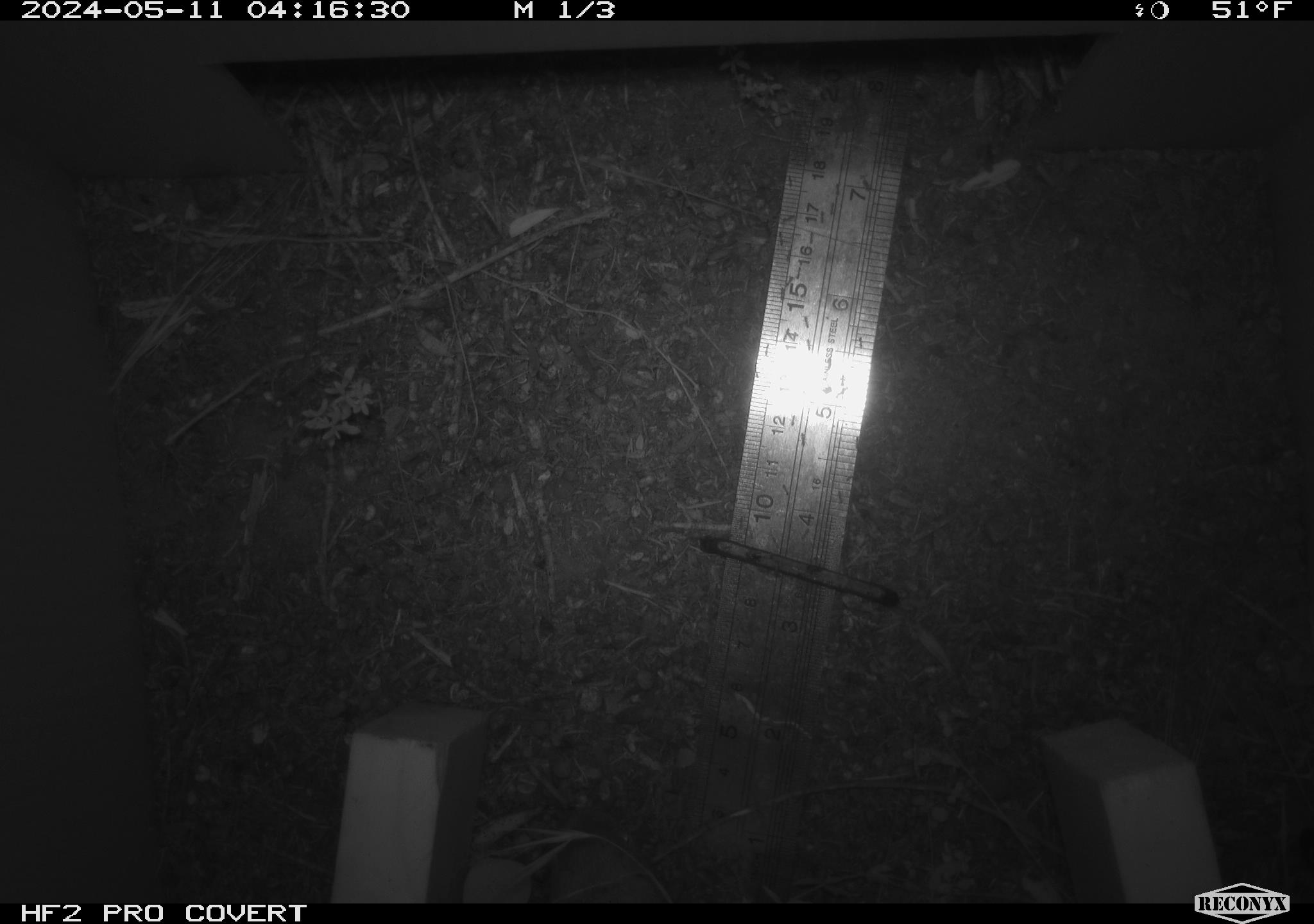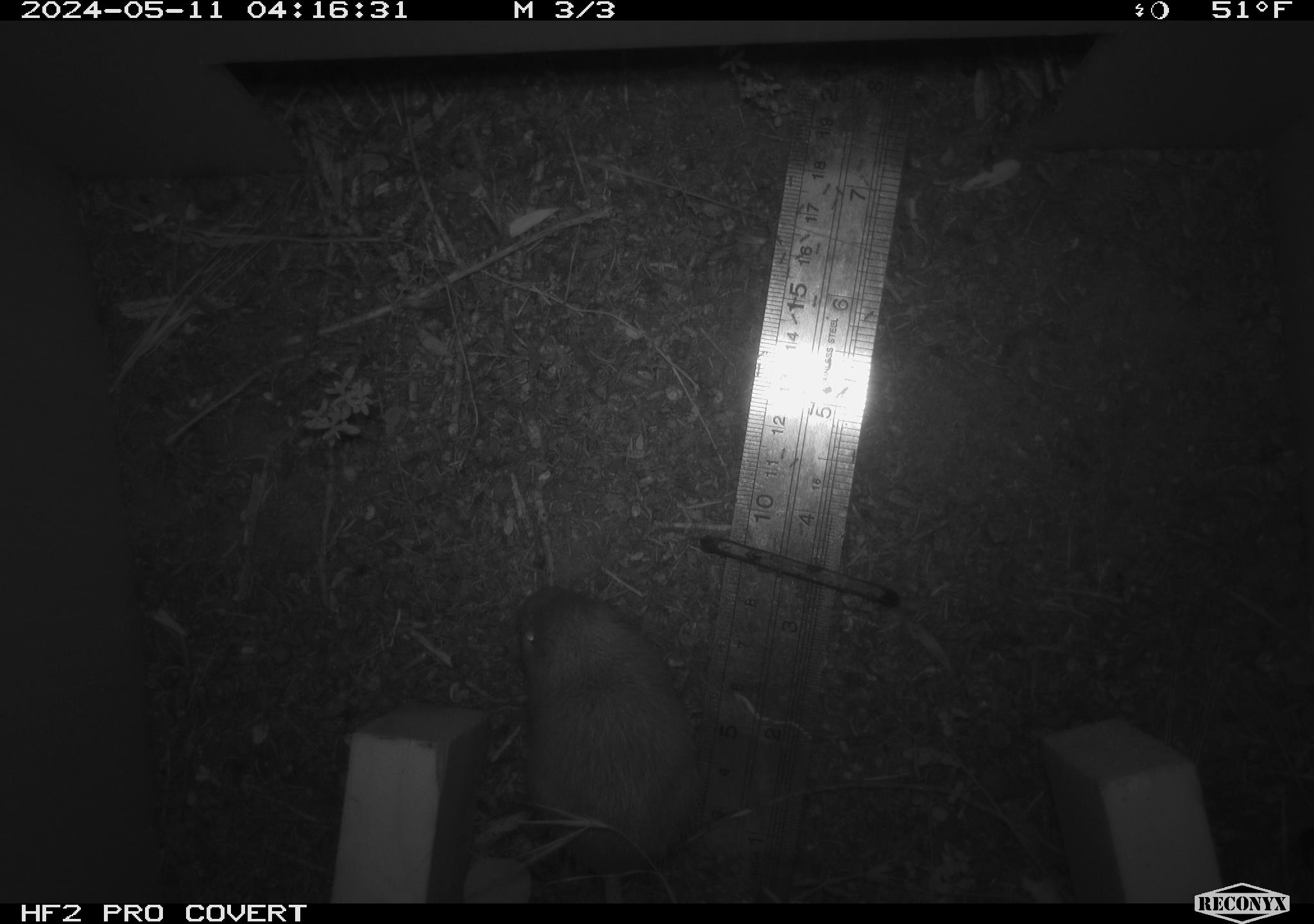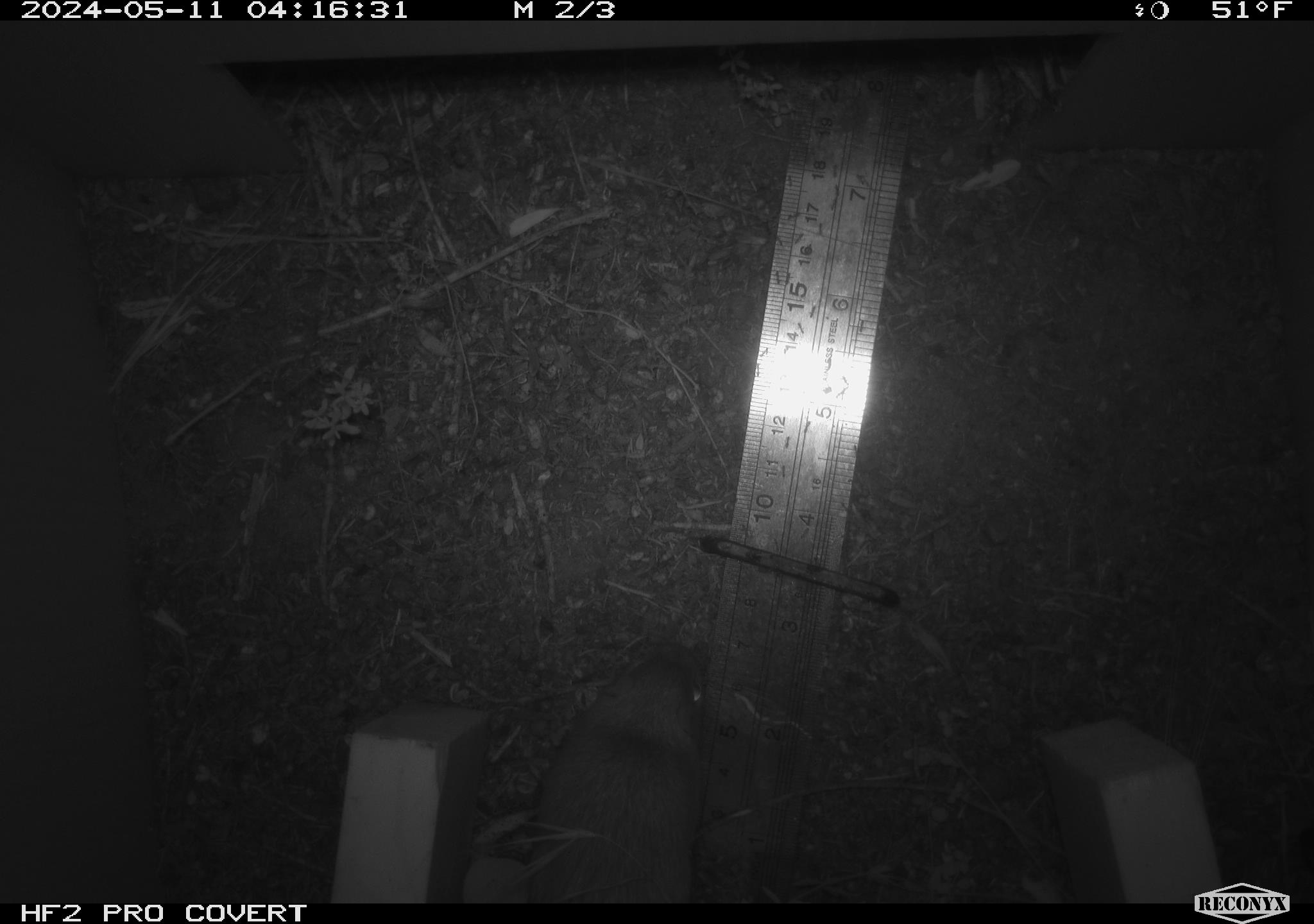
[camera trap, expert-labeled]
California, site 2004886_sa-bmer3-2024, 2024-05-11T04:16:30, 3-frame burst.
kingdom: Animalia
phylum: Chordata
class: Mammalia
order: Rodentia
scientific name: Rodentia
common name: mouse species